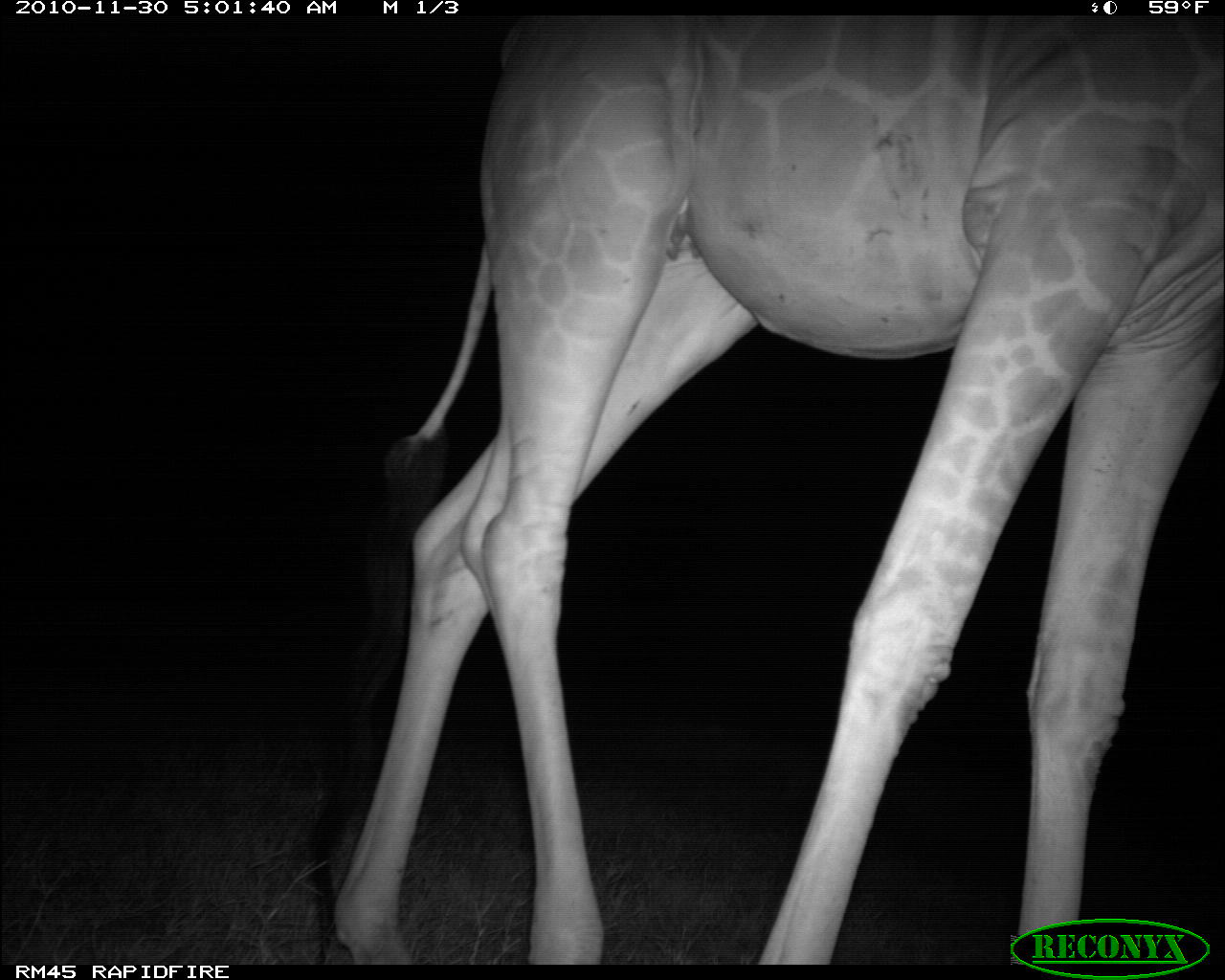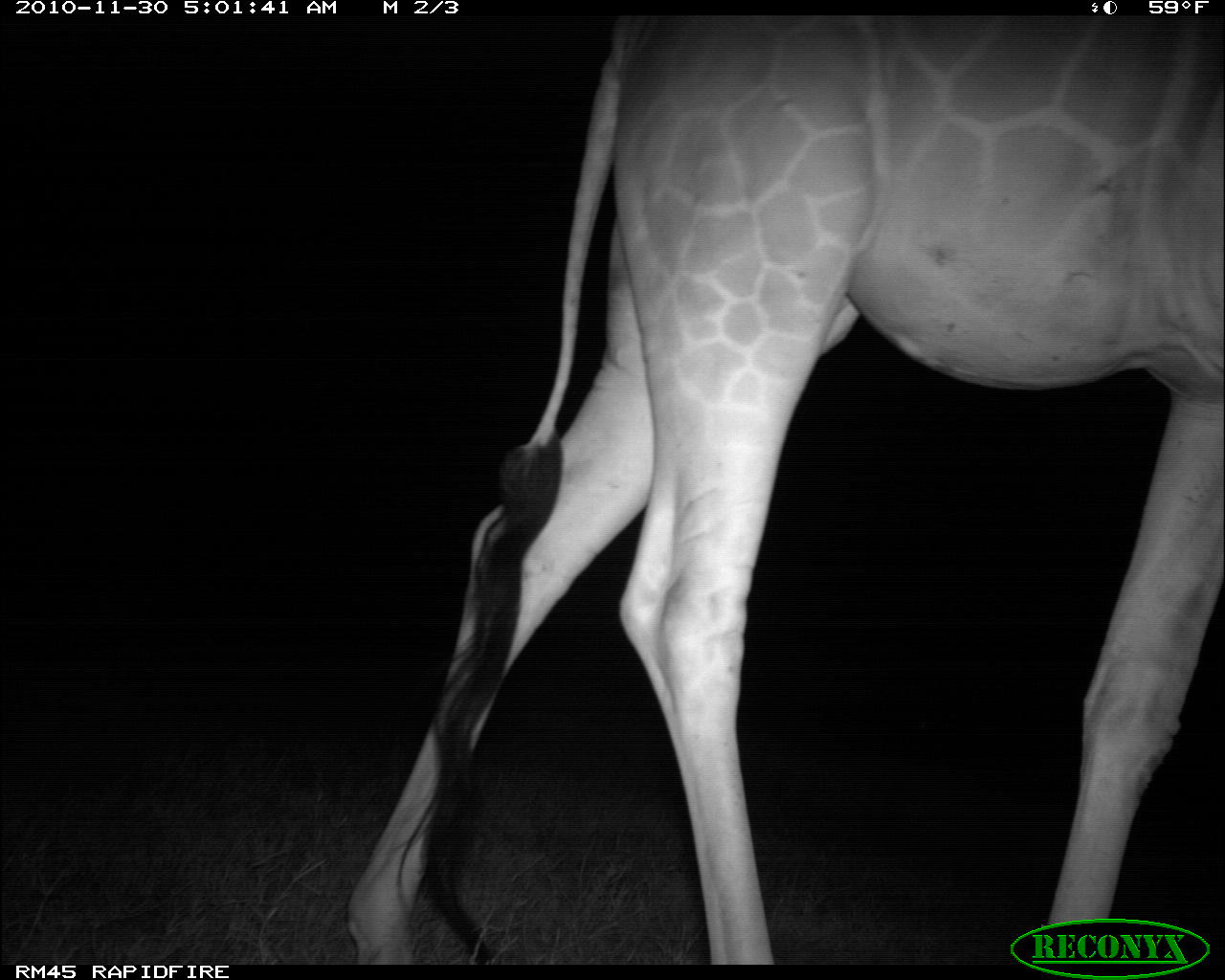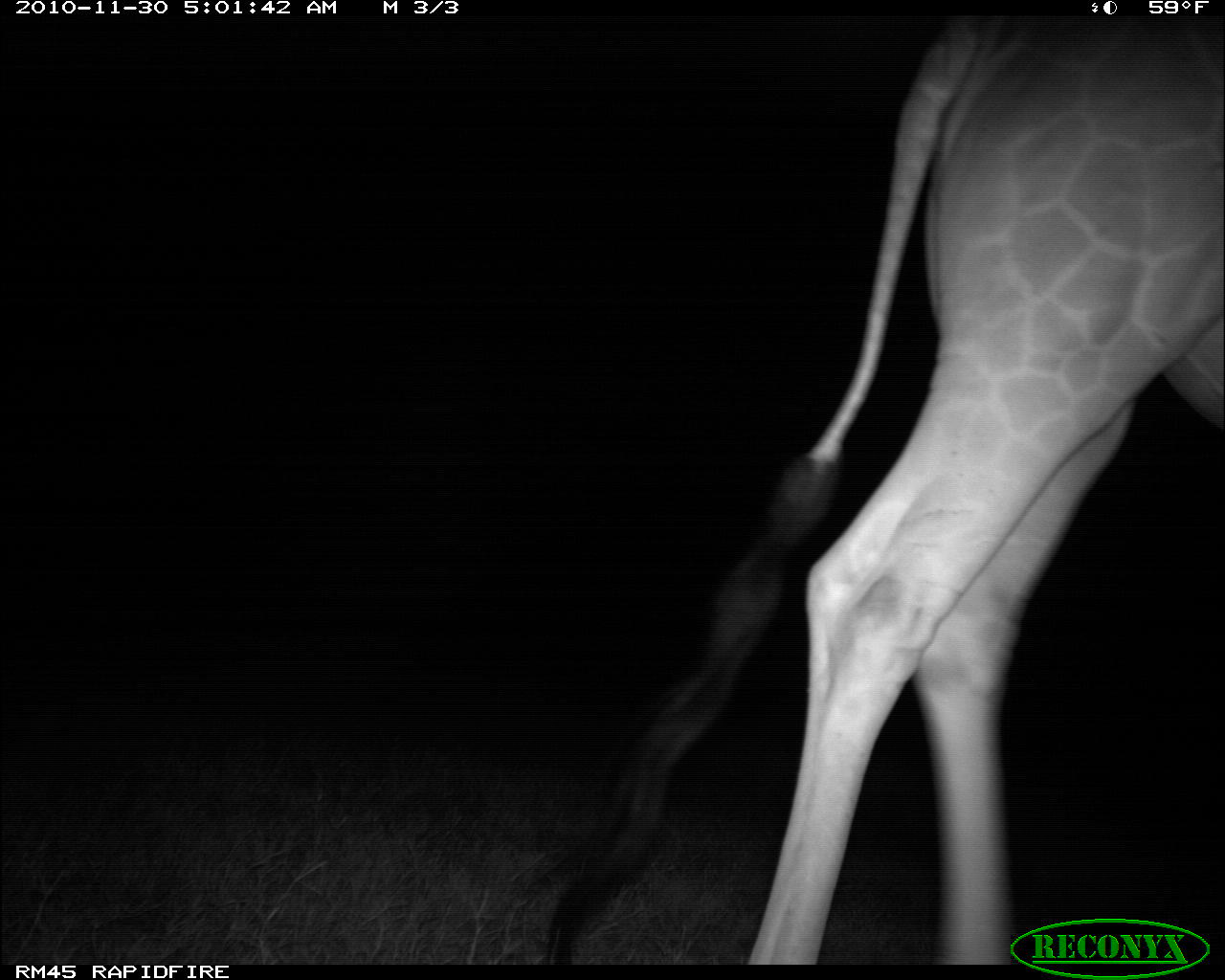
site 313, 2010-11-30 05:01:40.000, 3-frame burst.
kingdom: Animalia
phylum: Chordata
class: Mammalia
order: Artiodactyla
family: Giraffidae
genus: Giraffa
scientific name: Giraffa camelopardalis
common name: giraffe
Giraffa camelopardalis (giraffe), count 1.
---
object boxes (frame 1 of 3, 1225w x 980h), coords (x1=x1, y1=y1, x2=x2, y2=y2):
giraffa camelopardalis: (x1=305, y1=14, x2=1219, y2=962)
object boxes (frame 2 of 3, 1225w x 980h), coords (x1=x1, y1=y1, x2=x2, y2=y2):
giraffa camelopardalis: (x1=334, y1=16, x2=1222, y2=963)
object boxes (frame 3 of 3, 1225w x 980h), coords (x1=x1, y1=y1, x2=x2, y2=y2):
giraffa camelopardalis: (x1=538, y1=12, x2=1223, y2=963)